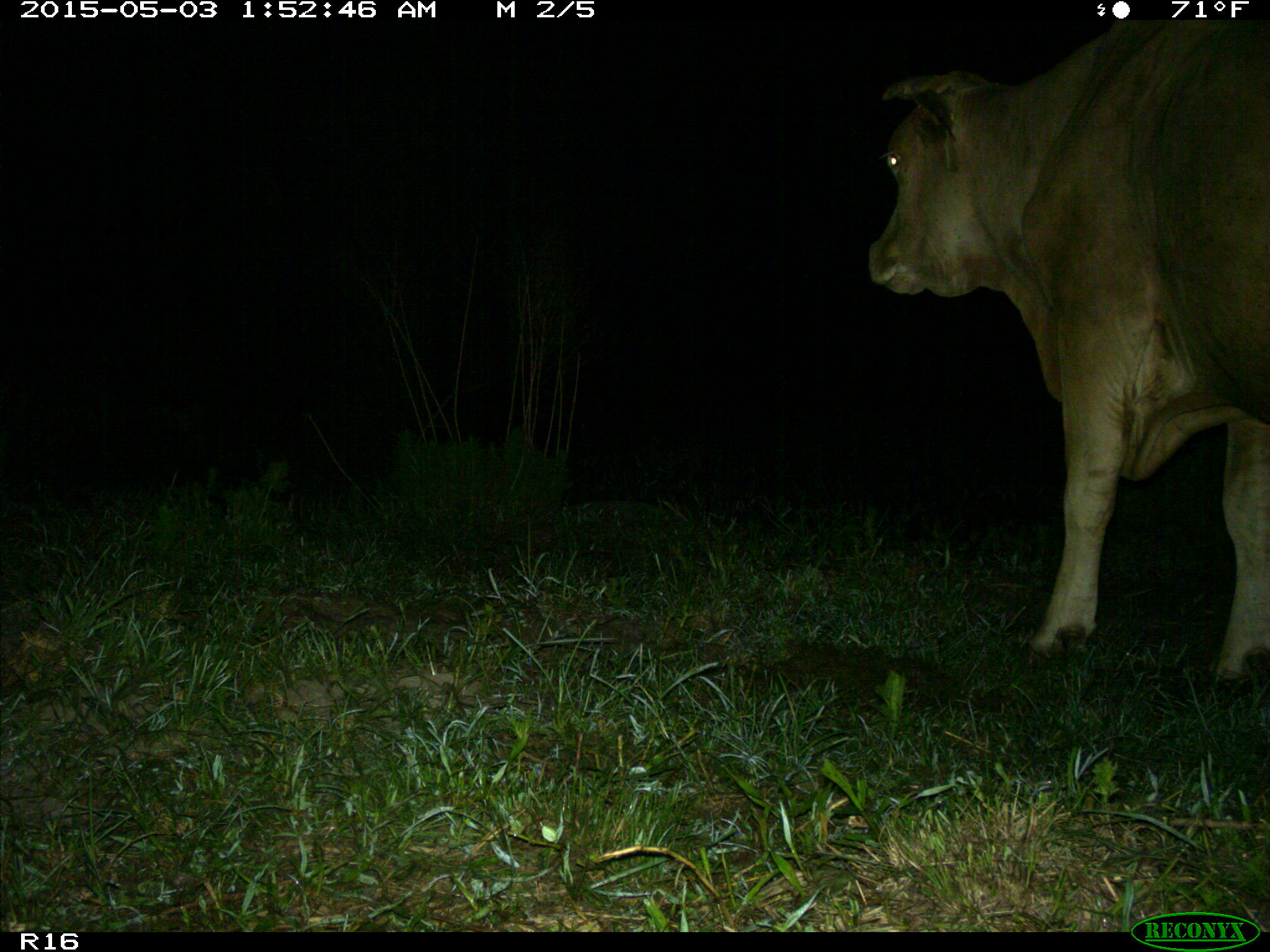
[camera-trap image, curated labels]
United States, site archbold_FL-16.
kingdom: Animalia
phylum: Chordata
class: Mammalia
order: Artiodactyla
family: Bovidae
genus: Bos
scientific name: Bos taurus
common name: domestic cow